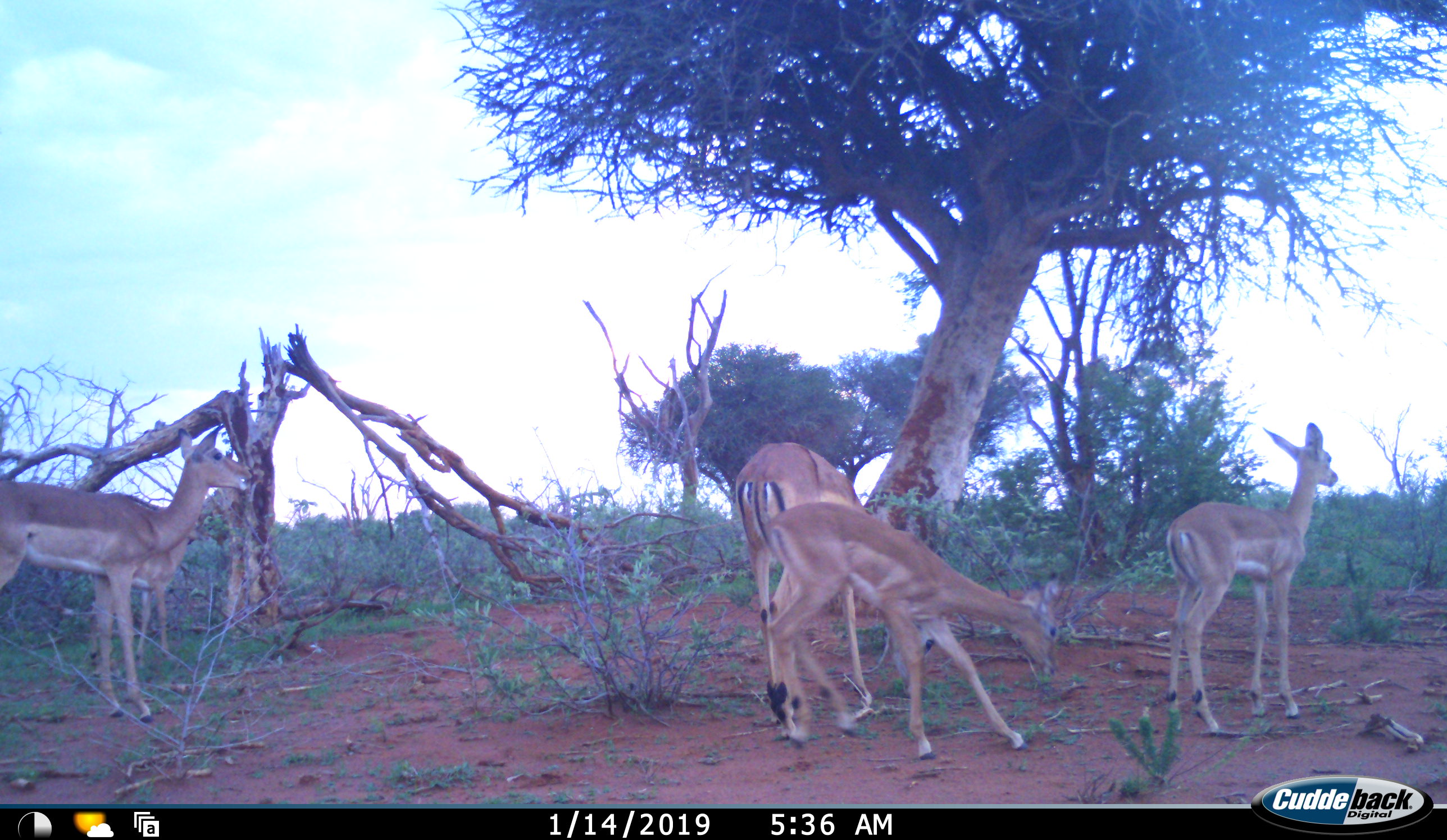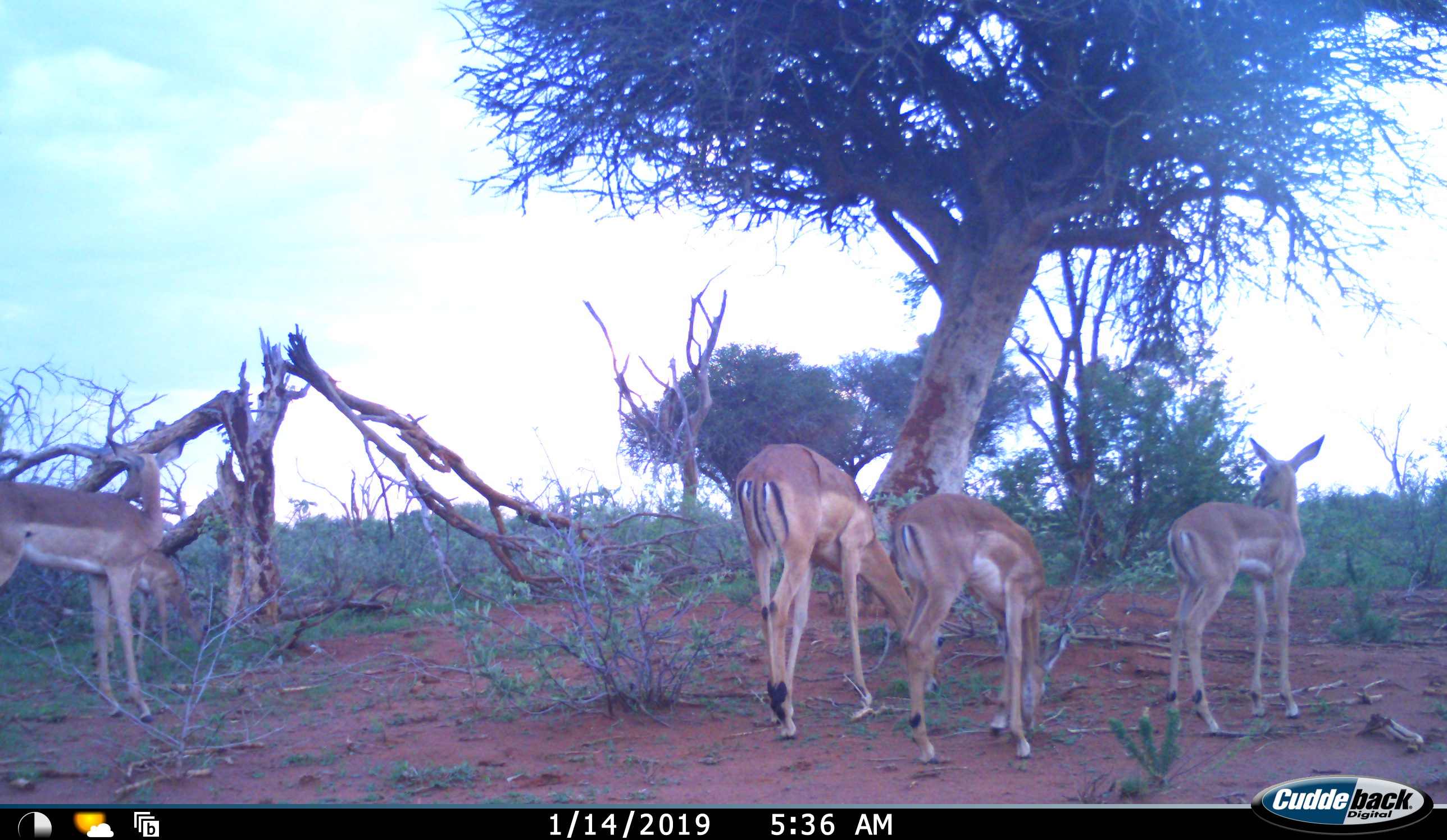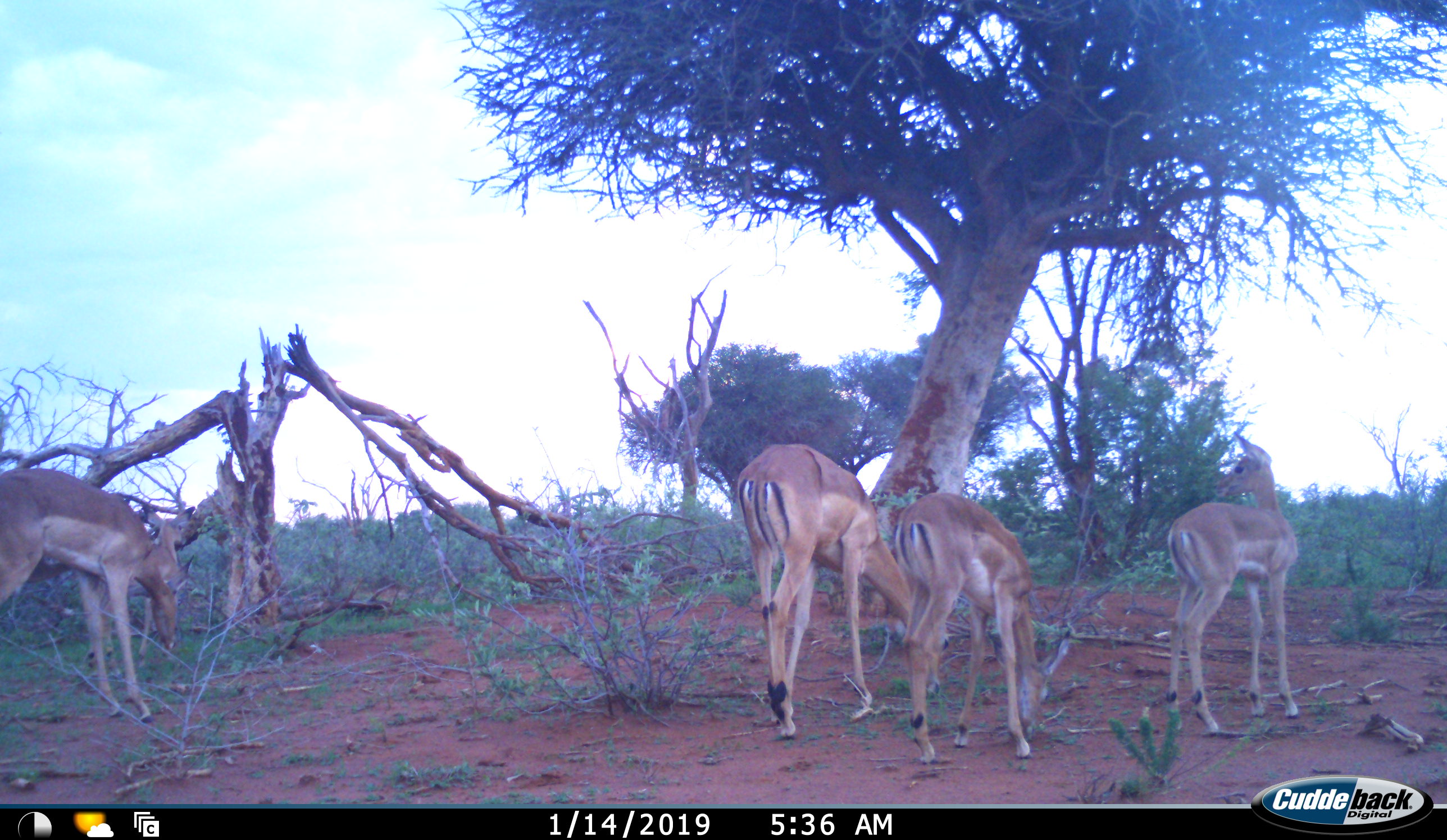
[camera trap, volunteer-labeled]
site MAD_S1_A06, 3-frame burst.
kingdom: Animalia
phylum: Chordata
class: Mammalia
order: Artiodactyla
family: Bovidae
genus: Aepyceros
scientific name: Aepyceros melampus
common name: impala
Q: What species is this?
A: Impala (Aepyceros melampus).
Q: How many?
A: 4.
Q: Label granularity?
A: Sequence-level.